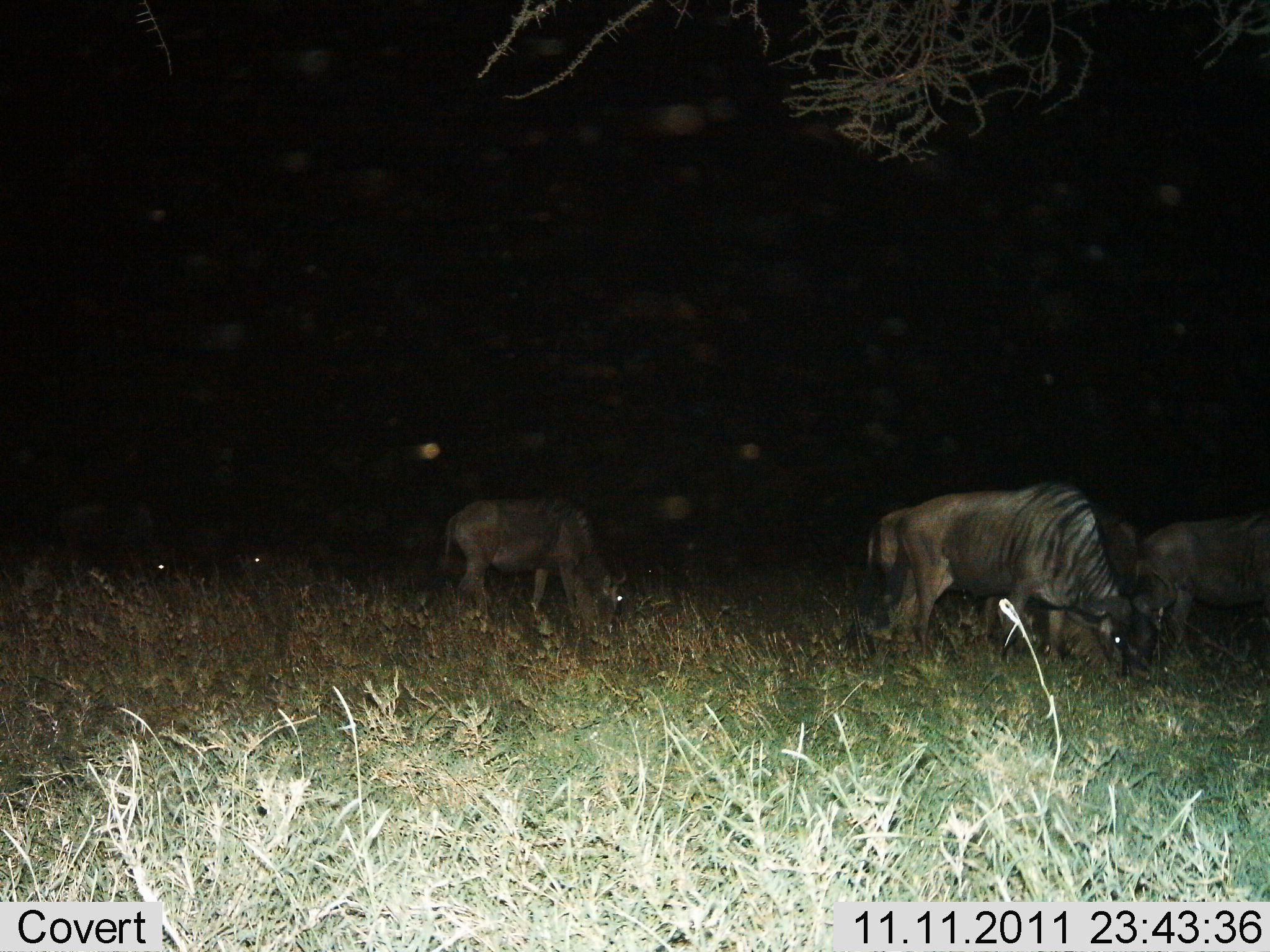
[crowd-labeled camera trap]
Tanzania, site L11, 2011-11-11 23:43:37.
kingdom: Animalia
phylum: Chordata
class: Mammalia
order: Artiodactyla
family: Bovidae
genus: Connochaetes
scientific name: Connochaetes taurinus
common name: blue wildebeest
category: wildebeest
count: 6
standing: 30%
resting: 0%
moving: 10%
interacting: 0%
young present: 0%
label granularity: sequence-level